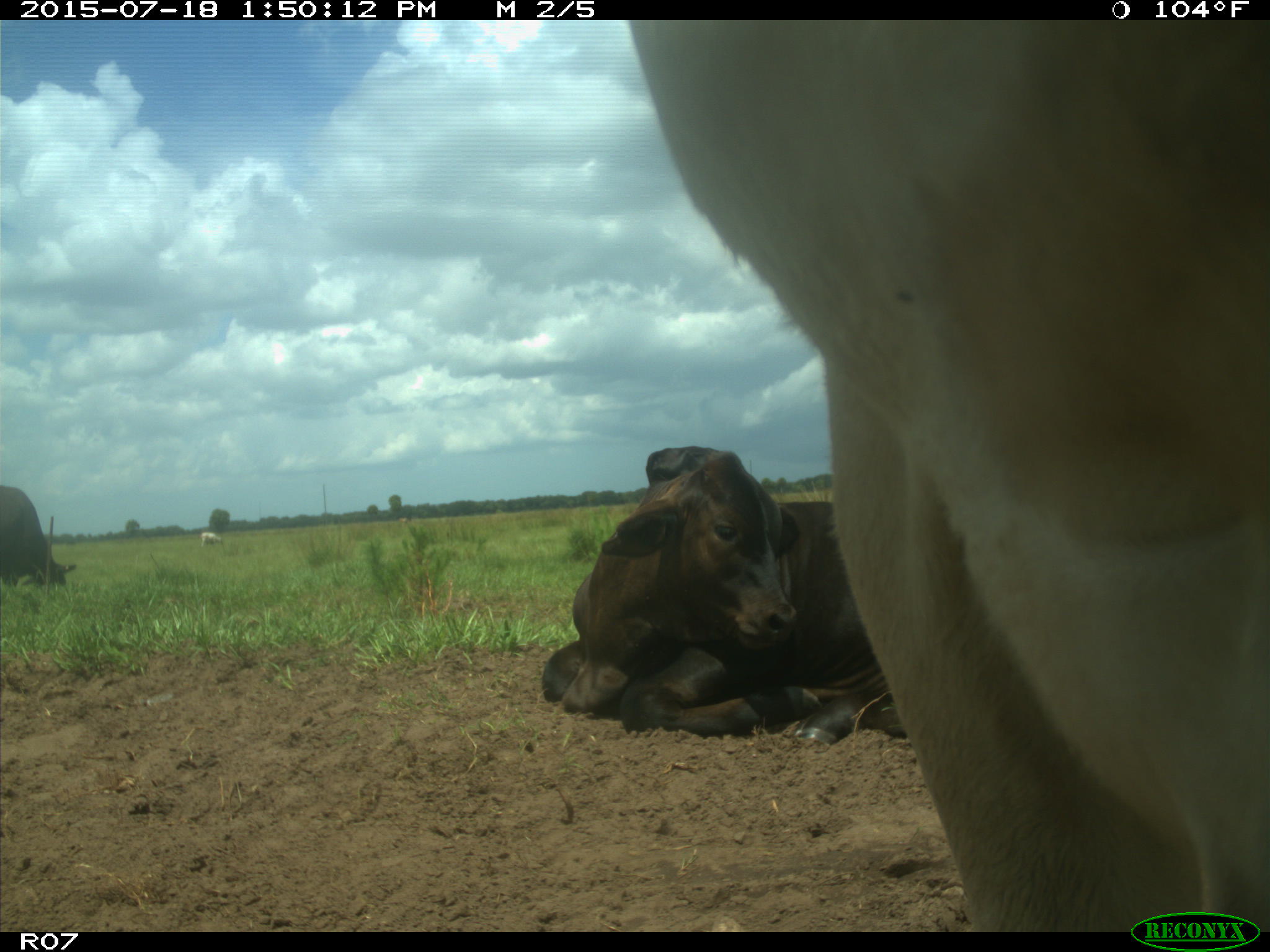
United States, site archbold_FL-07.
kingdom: Animalia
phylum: Chordata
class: Mammalia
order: Artiodactyla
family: Bovidae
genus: Bos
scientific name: Bos taurus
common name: domestic cow